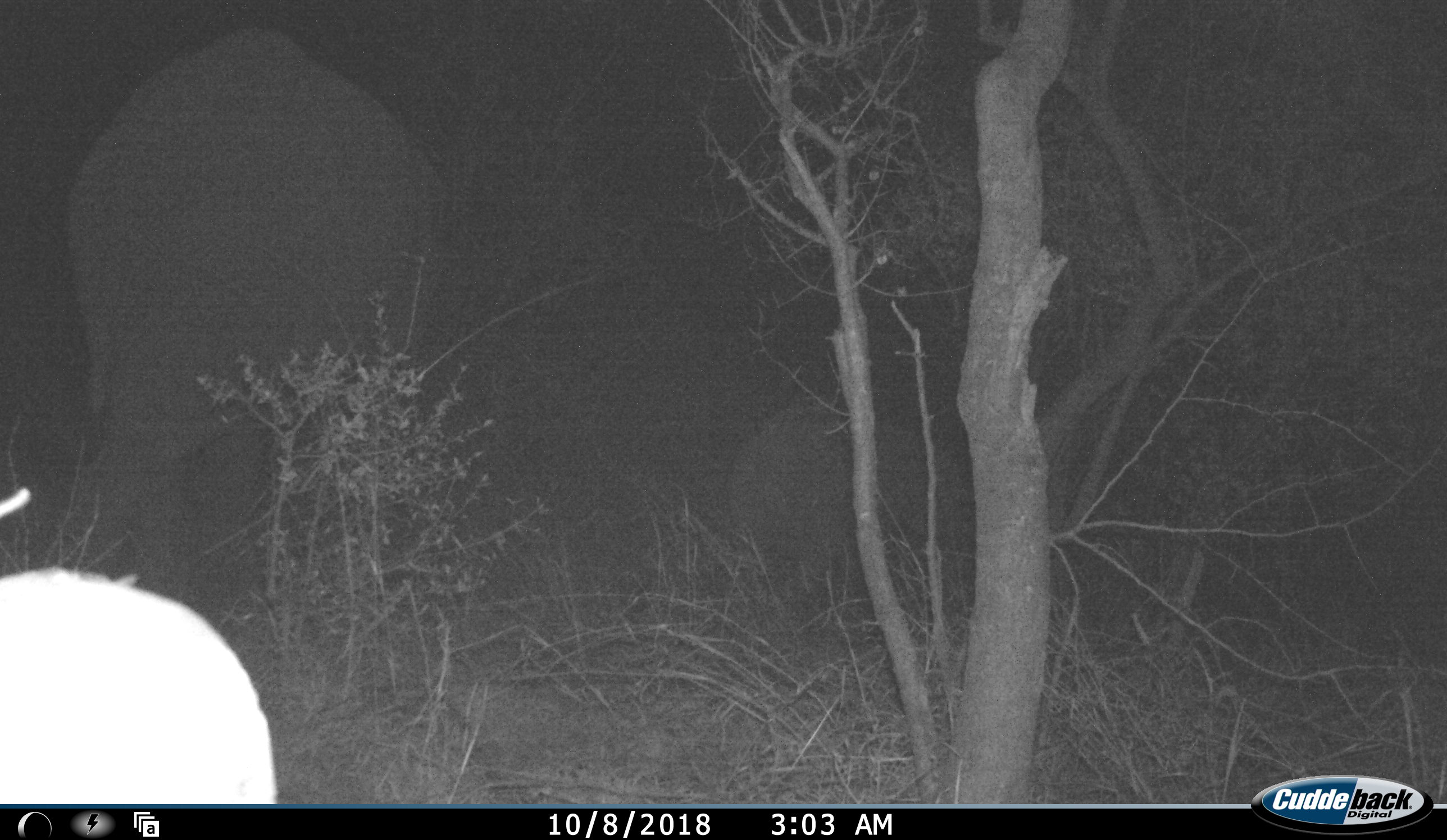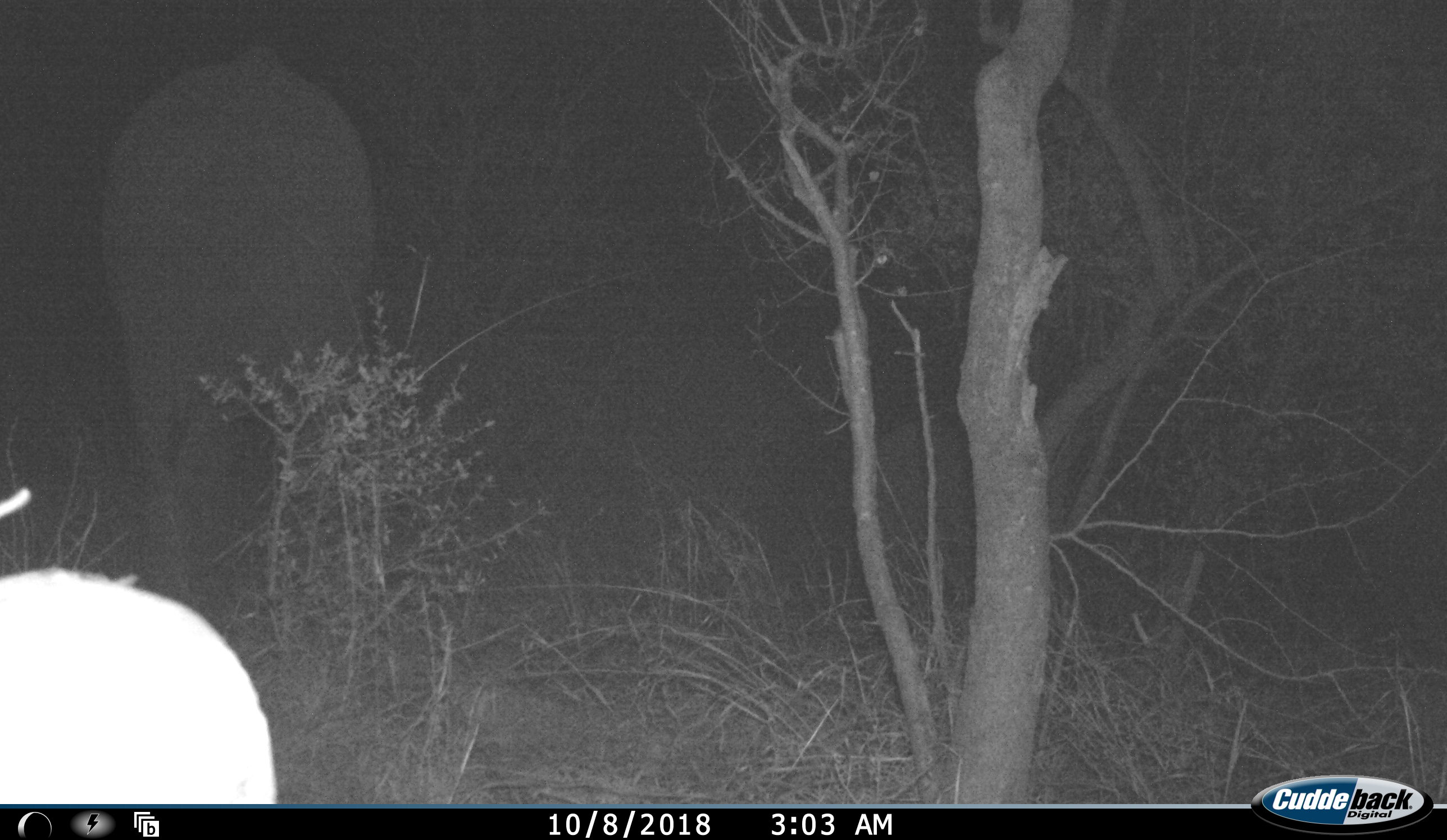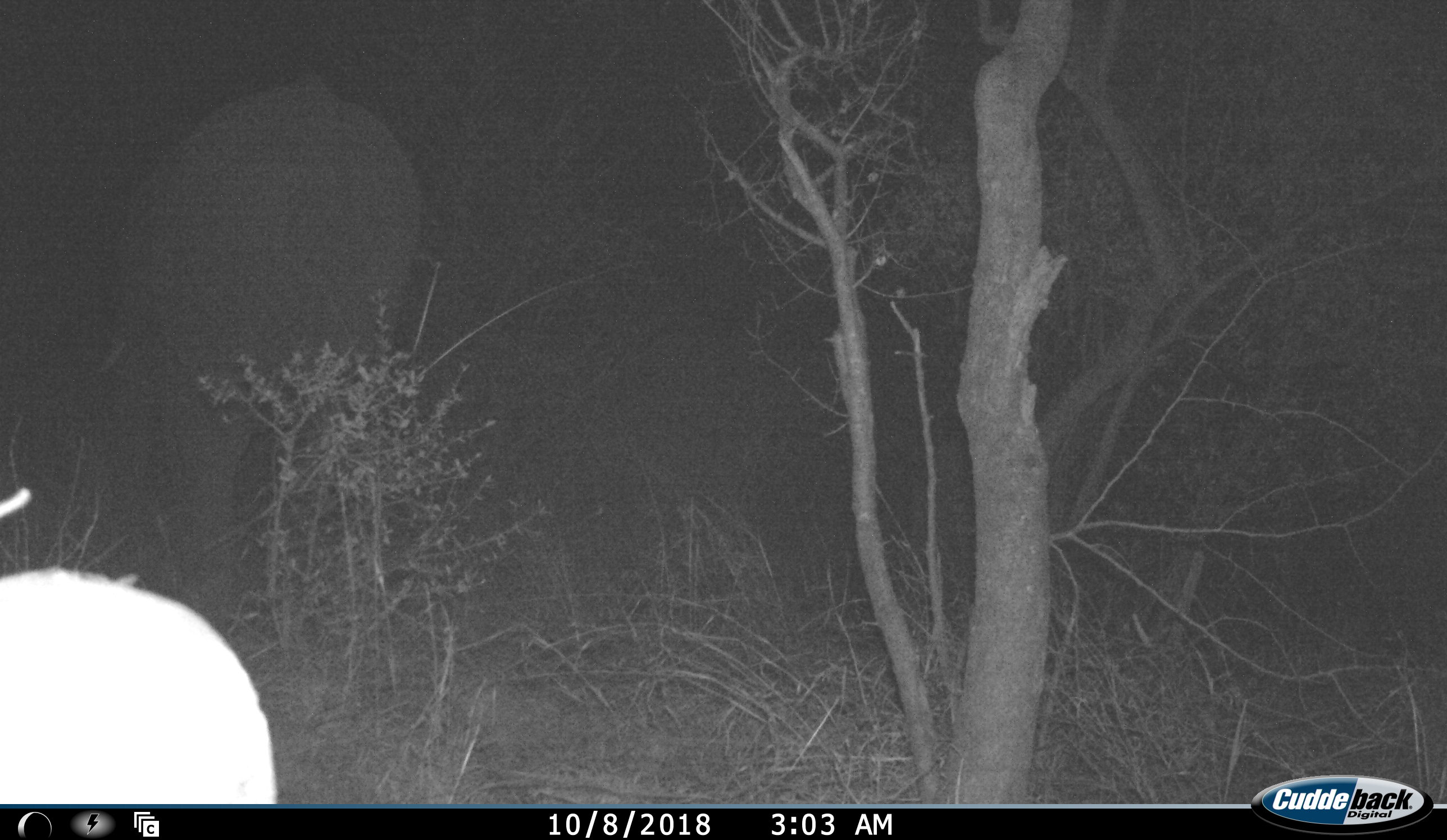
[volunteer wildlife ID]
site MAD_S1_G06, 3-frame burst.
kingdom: Animalia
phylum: Chordata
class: Mammalia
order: Proboscidea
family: Elephantidae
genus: Loxodonta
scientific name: Loxodonta africana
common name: african bush elephant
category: elephant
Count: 2.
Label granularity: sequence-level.